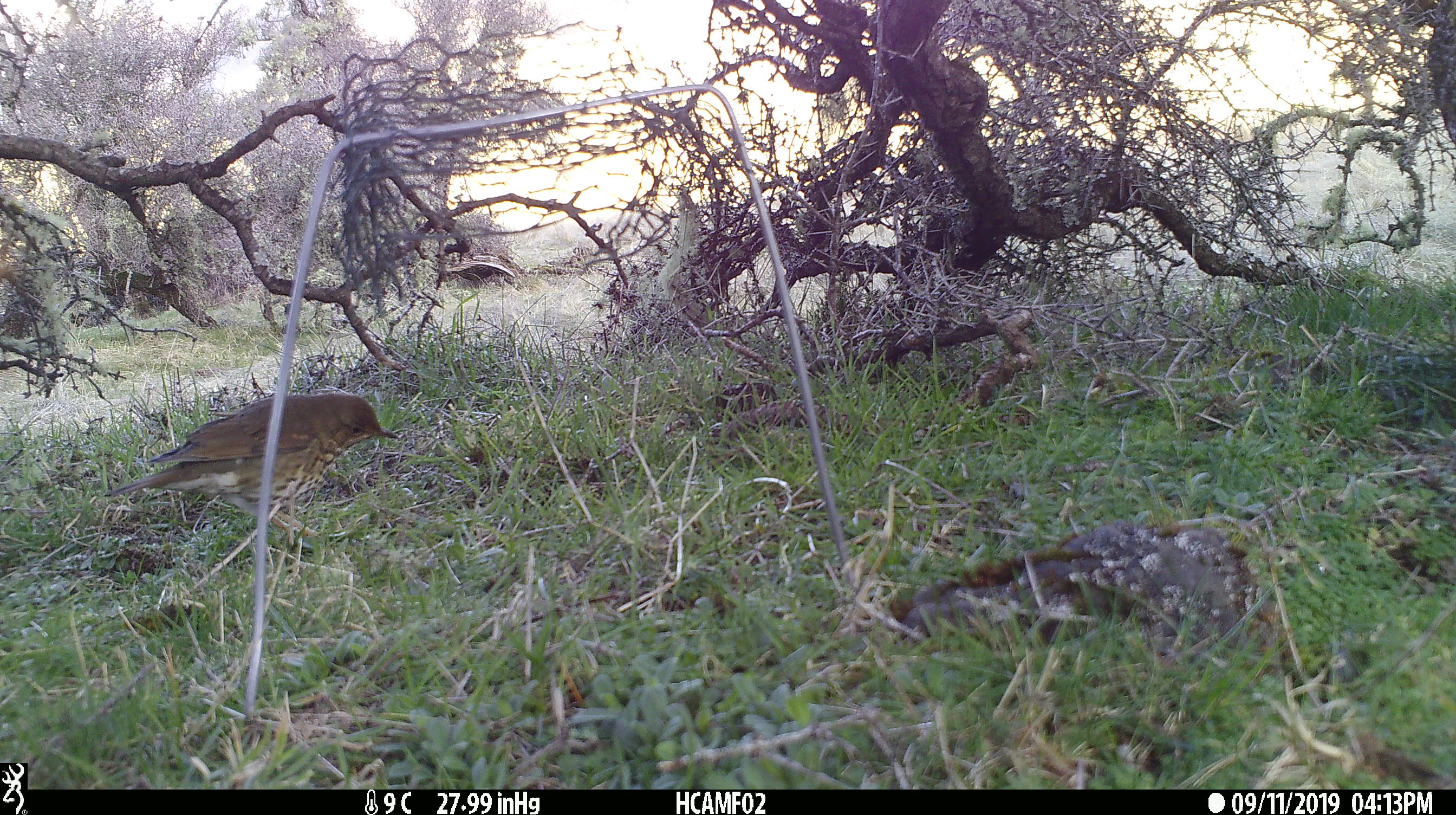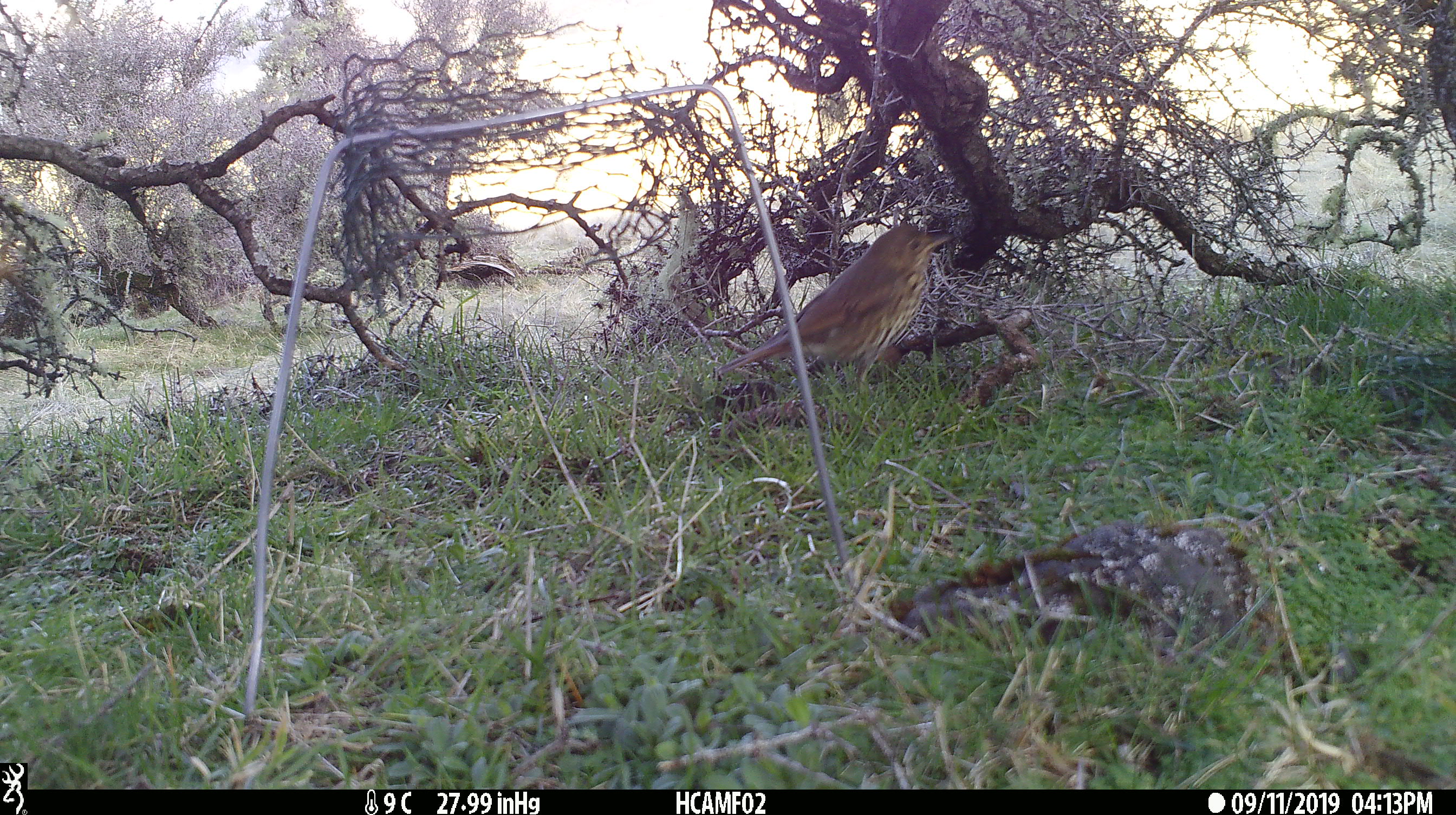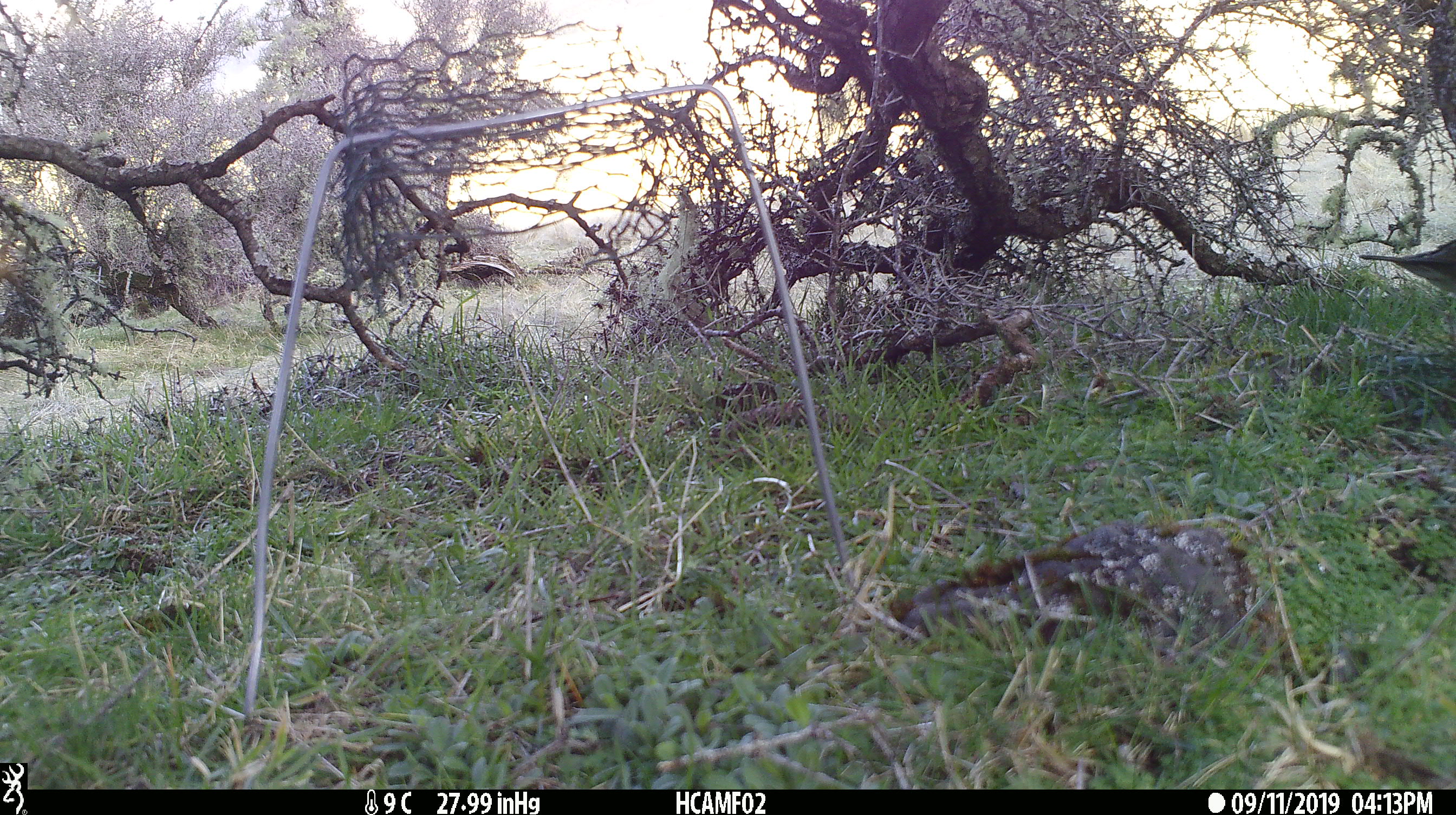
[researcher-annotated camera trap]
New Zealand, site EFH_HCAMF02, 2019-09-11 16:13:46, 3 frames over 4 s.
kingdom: Animalia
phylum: Chordata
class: Aves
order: Passeriformes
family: Turdidae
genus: Turdus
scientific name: Turdus philomelos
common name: song thrush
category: thrush